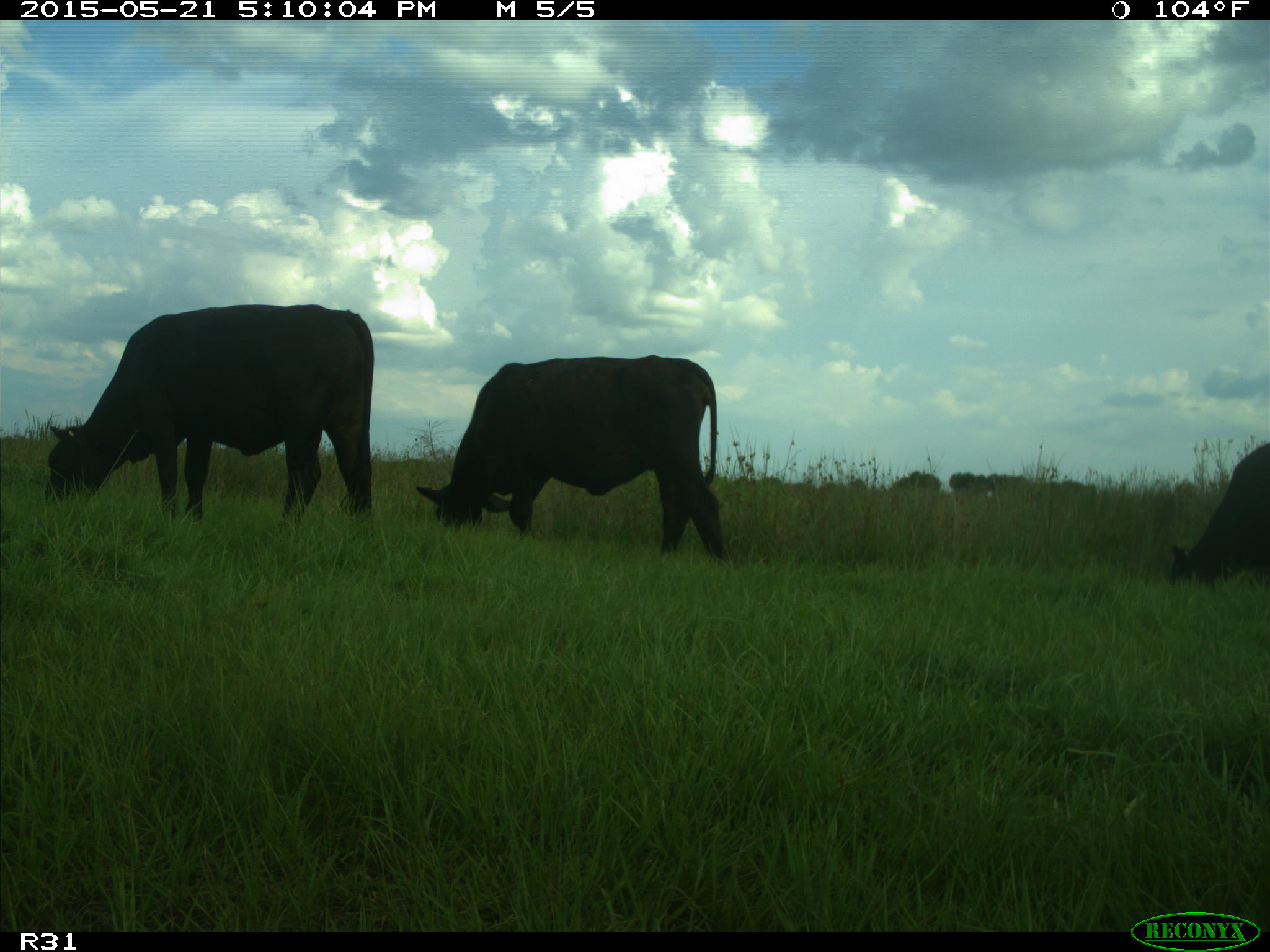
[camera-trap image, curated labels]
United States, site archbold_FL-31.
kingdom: Animalia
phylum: Chordata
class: Mammalia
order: Artiodactyla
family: Bovidae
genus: Bos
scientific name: Bos taurus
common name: domestic cow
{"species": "Bos taurus (domestic cow)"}